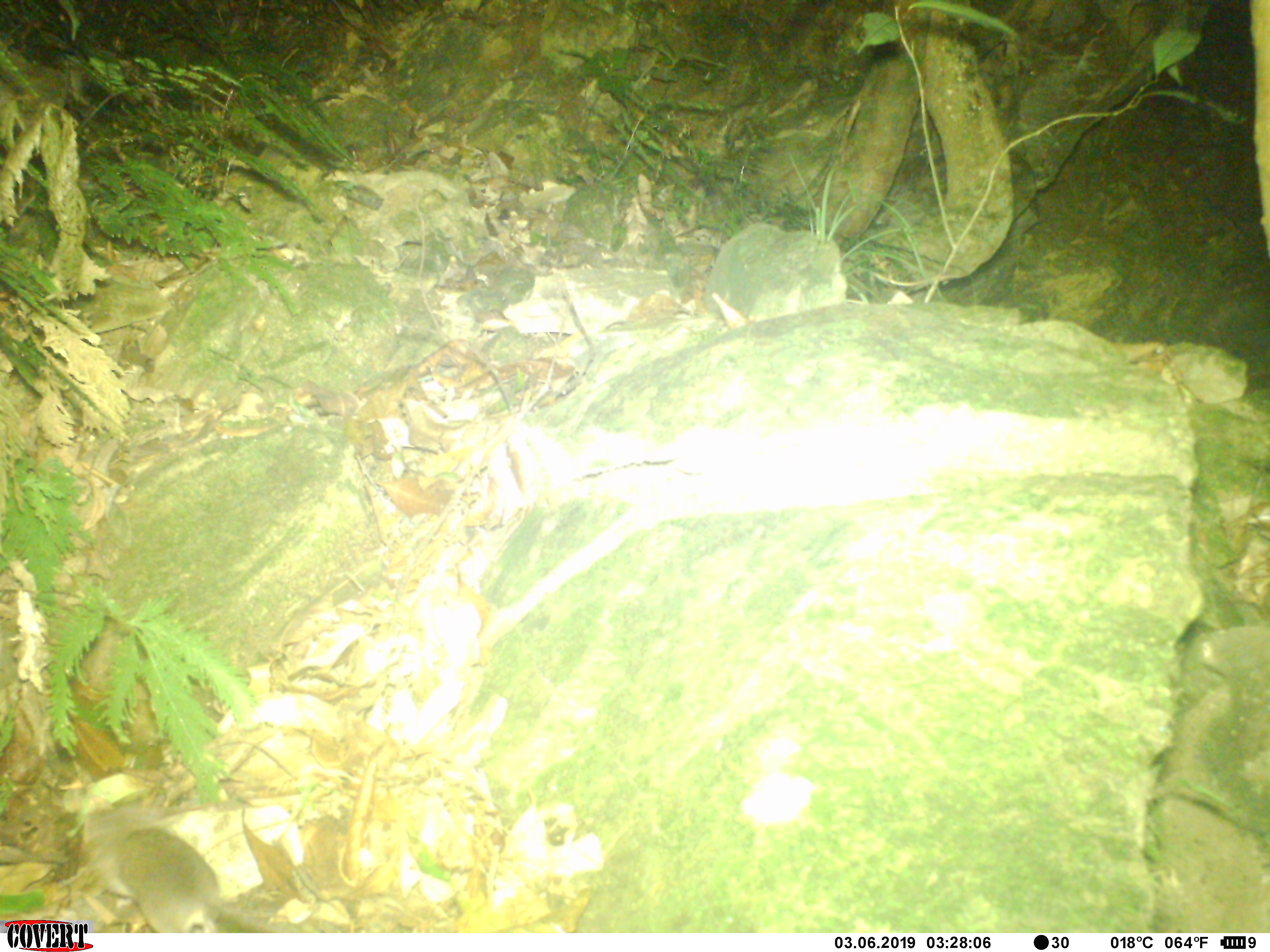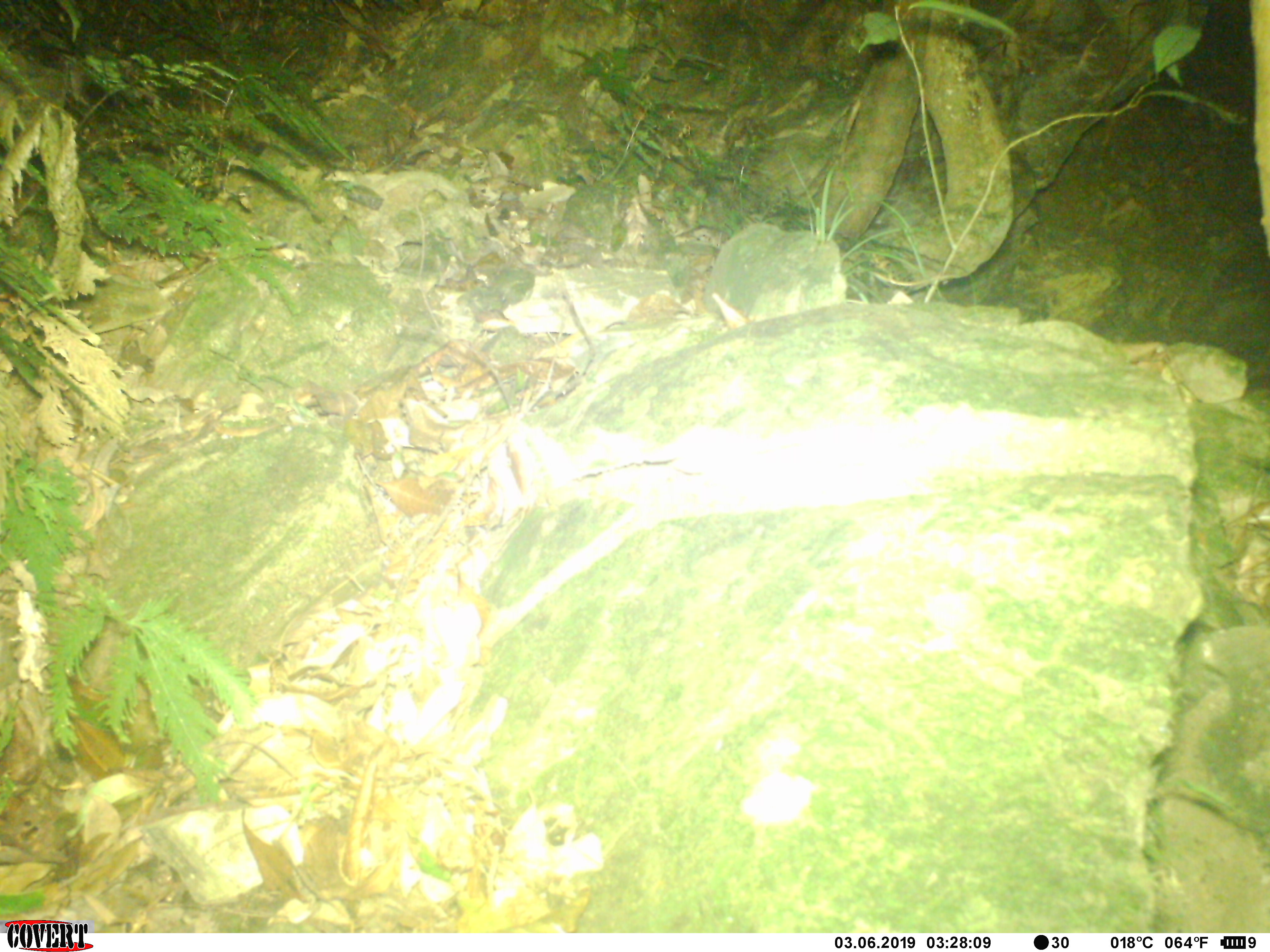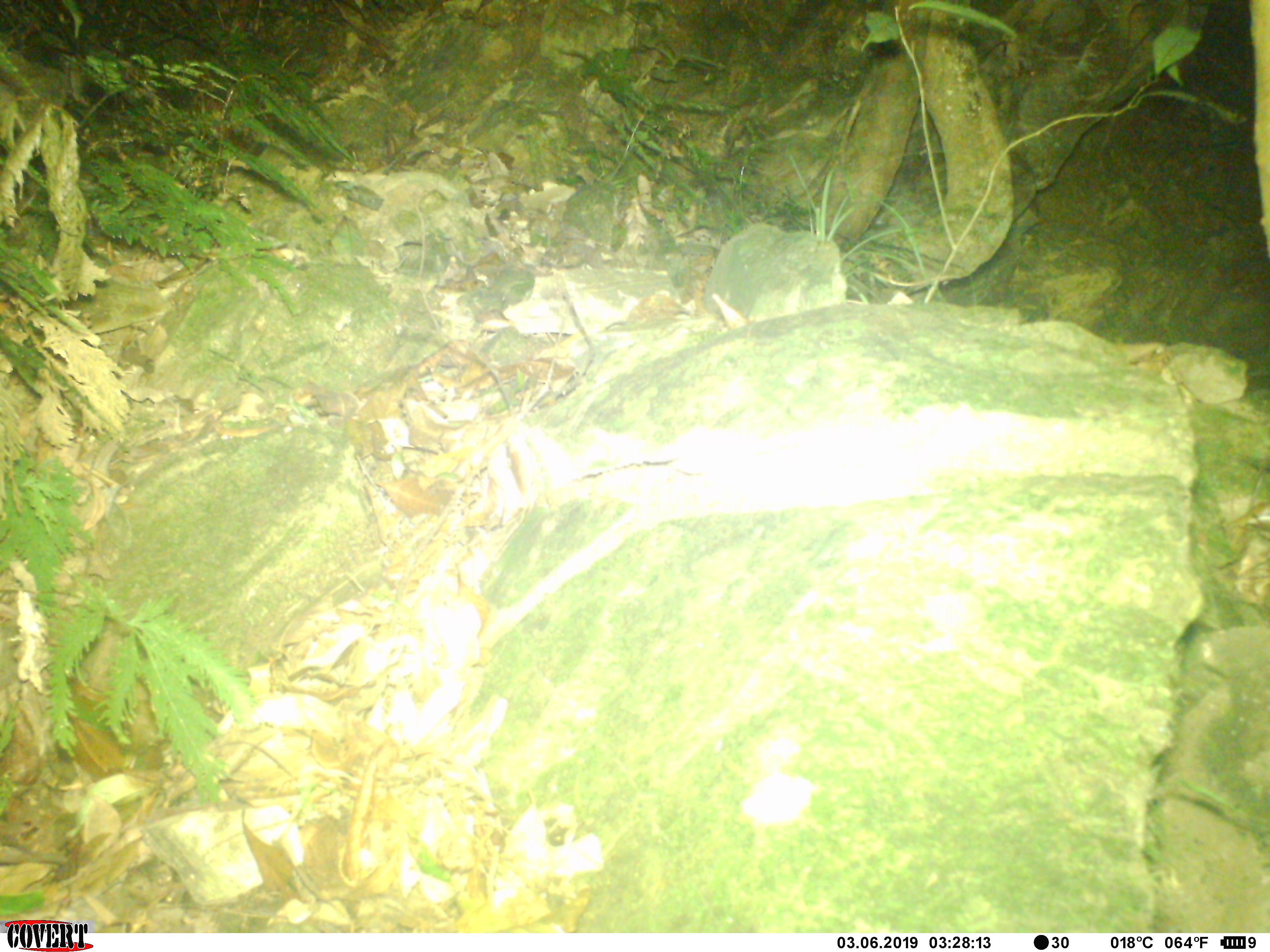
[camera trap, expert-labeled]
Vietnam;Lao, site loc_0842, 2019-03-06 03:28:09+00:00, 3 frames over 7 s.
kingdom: Animalia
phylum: Chordata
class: Mammalia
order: Rodentia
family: Muridae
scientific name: Muridae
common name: old-world mice and rats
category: unidentified murid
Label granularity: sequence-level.